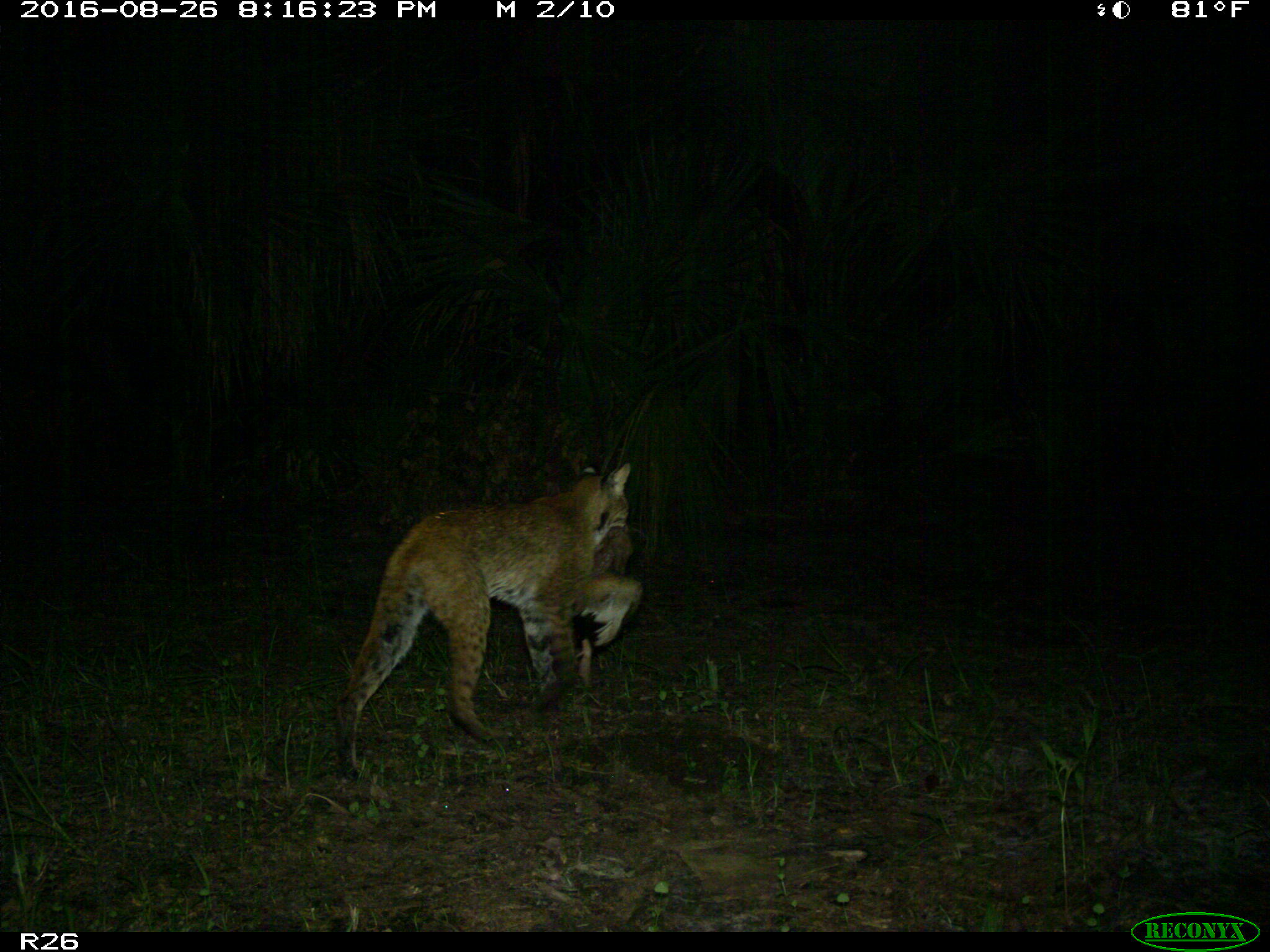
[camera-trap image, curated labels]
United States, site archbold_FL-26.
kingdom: Animalia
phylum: Chordata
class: Mammalia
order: Carnivora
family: Felidae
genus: Lynx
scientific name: Lynx rufus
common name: bobcat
Lynx rufus (bobcat).